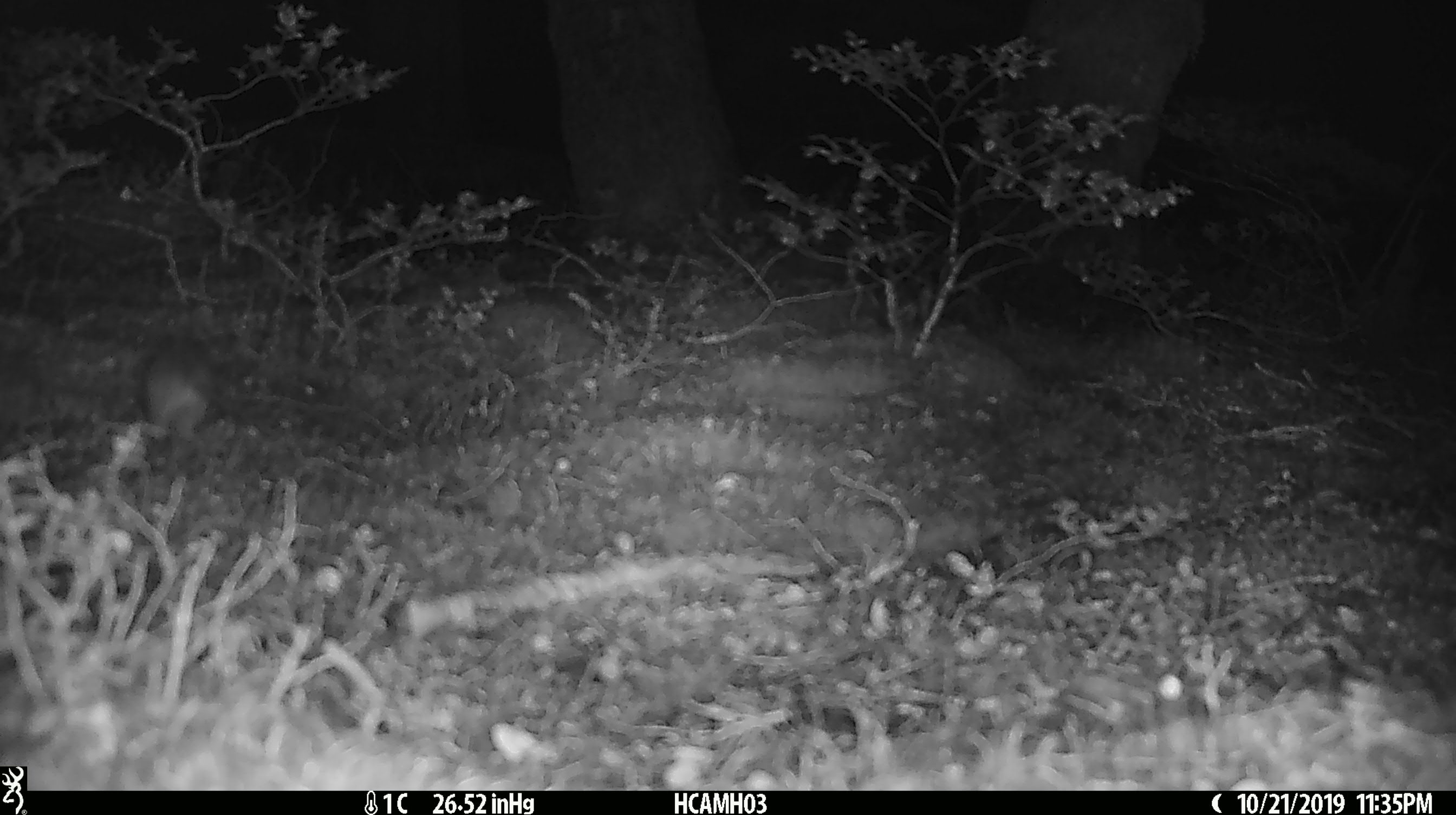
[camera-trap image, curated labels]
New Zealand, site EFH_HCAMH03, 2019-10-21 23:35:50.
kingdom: Animalia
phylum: Chordata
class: Mammalia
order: Rodentia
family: Muridae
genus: Mus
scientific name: Mus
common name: mouse